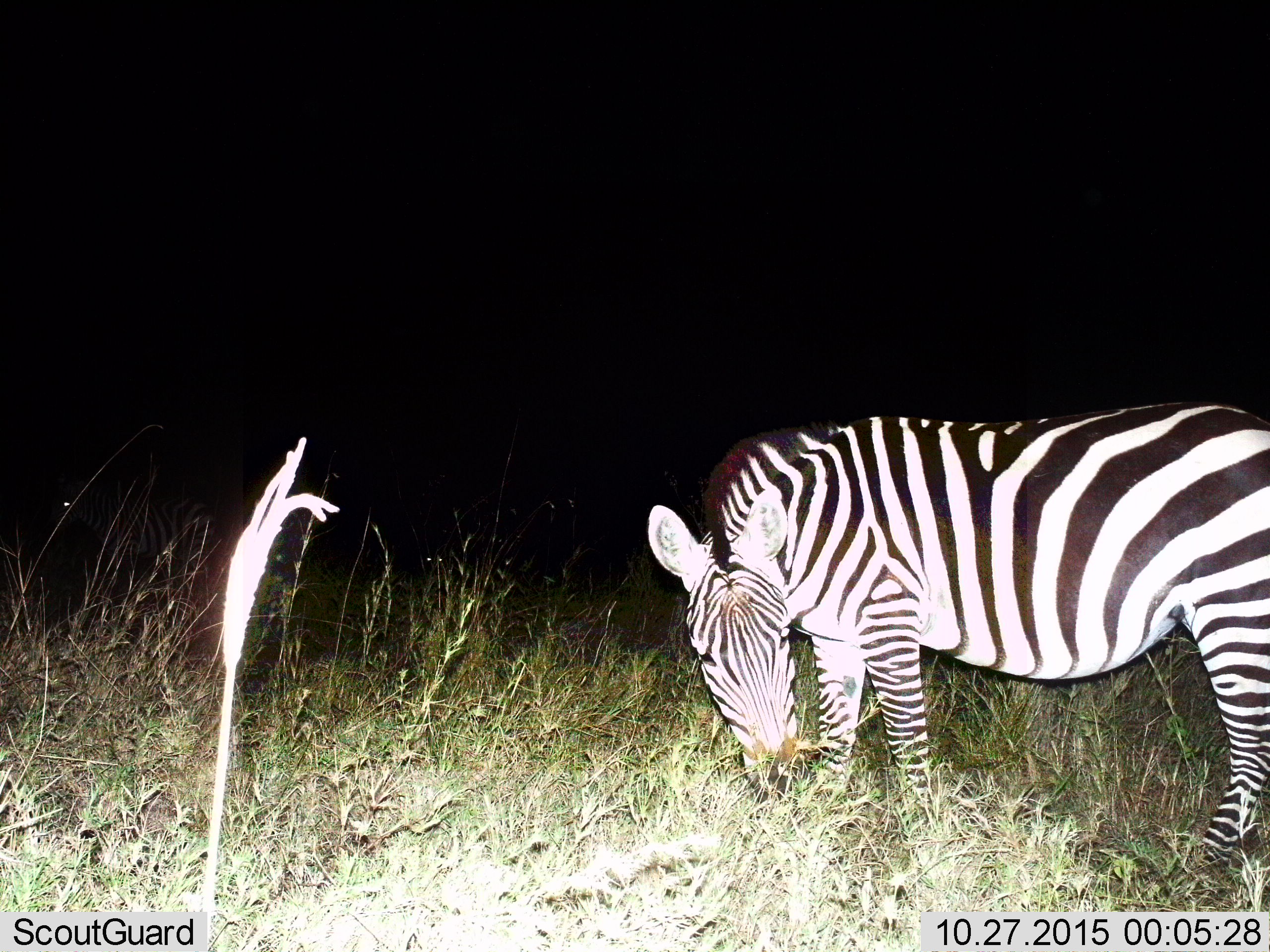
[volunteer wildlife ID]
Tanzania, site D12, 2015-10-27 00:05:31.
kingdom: Animalia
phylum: Chordata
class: Mammalia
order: Perissodactyla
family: Equidae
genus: Equus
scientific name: Equus quagga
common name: plains zebra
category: zebra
Zebra (plains zebra) (Equus quagga), count 1. Behavior (volunteer vote fractions): standing 33%, resting 0%, moving 6%, interacting 0%. Young present (vote fraction): 0%. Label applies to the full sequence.